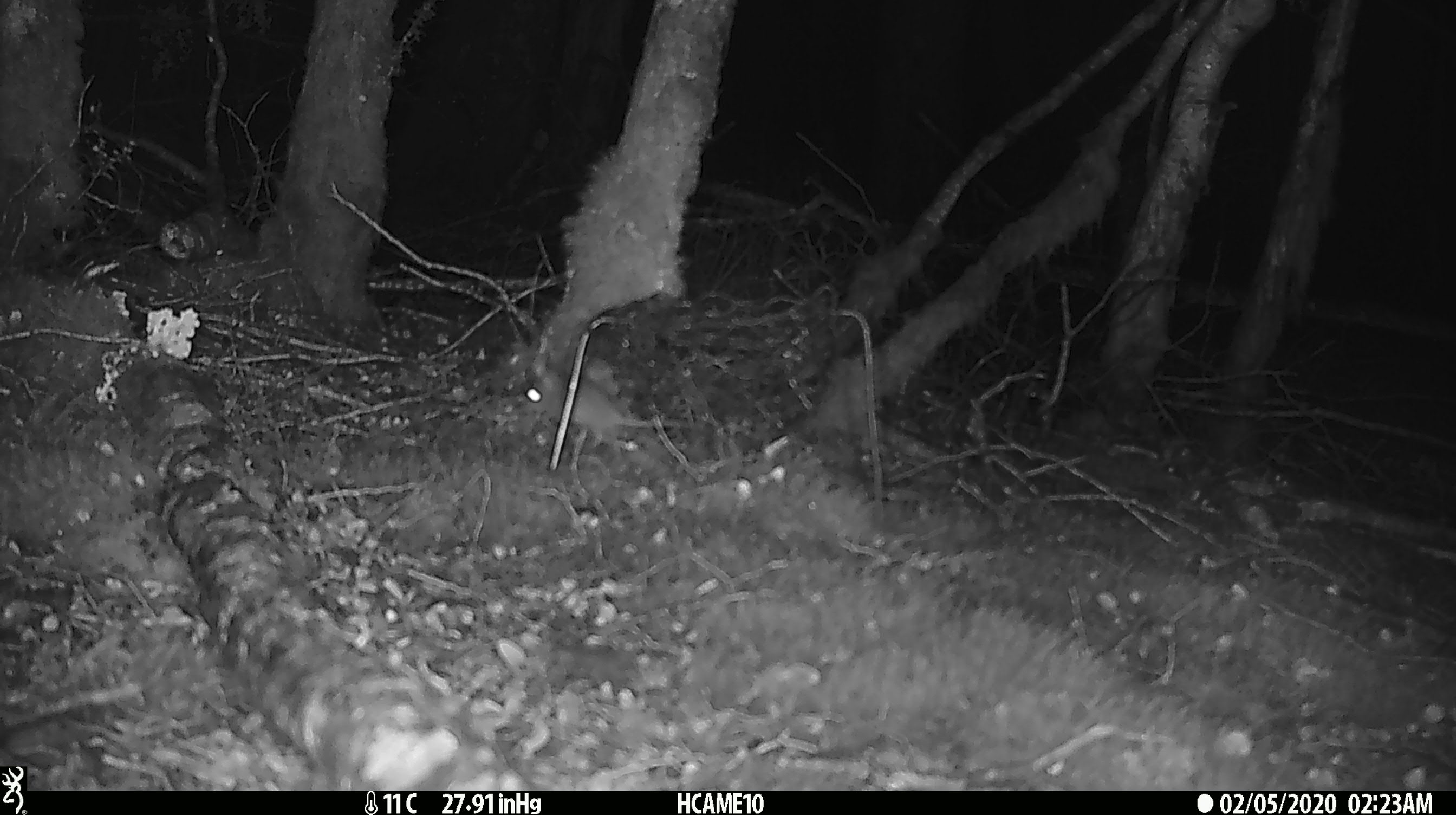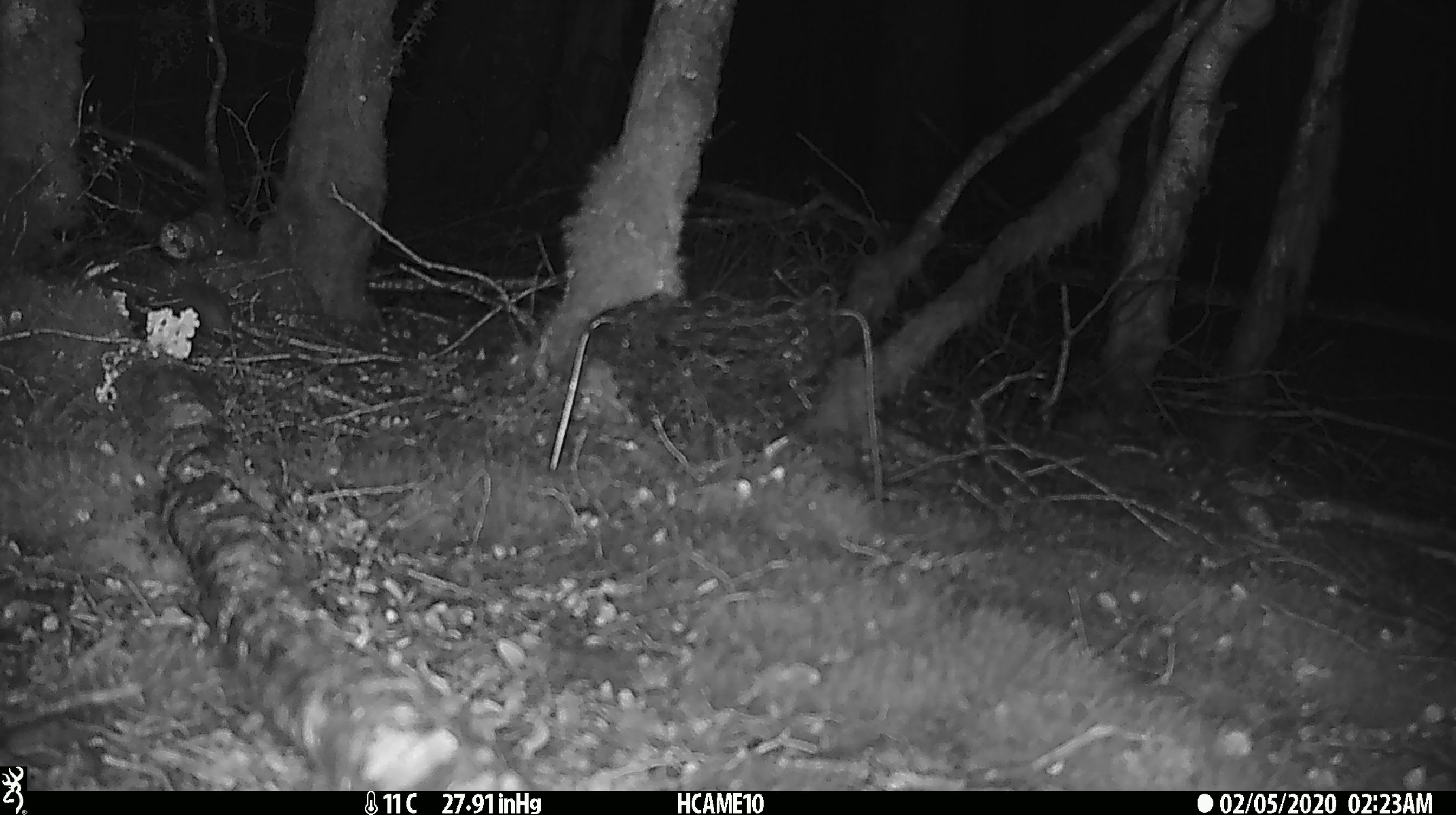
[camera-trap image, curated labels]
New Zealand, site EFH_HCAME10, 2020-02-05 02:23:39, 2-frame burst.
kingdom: Animalia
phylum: Chordata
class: Mammalia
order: Rodentia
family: Muridae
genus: Mus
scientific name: Mus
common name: mouse